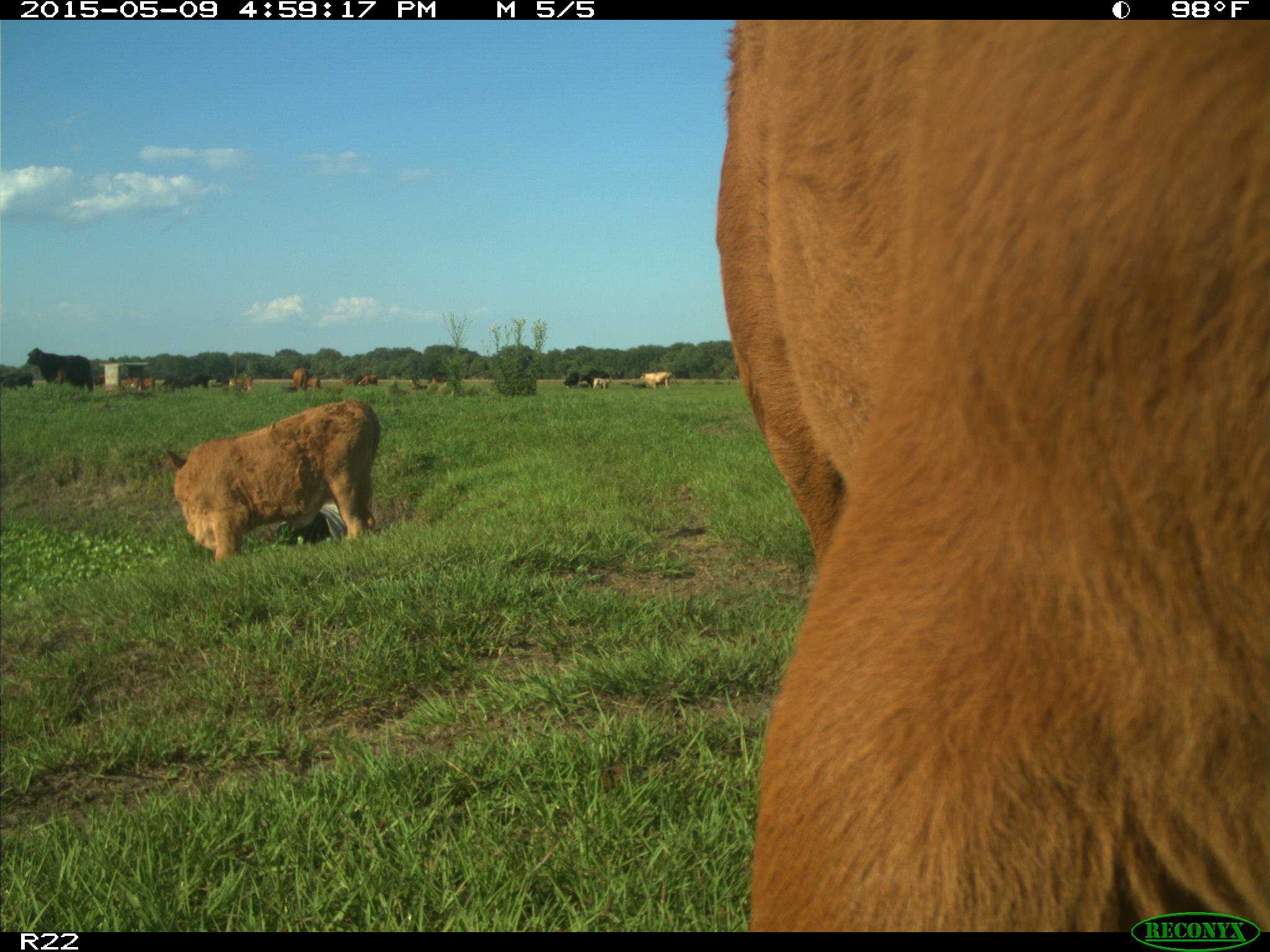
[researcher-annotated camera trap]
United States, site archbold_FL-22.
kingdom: Animalia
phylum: Chordata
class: Mammalia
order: Artiodactyla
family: Bovidae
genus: Bos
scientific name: Bos taurus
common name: domestic cow